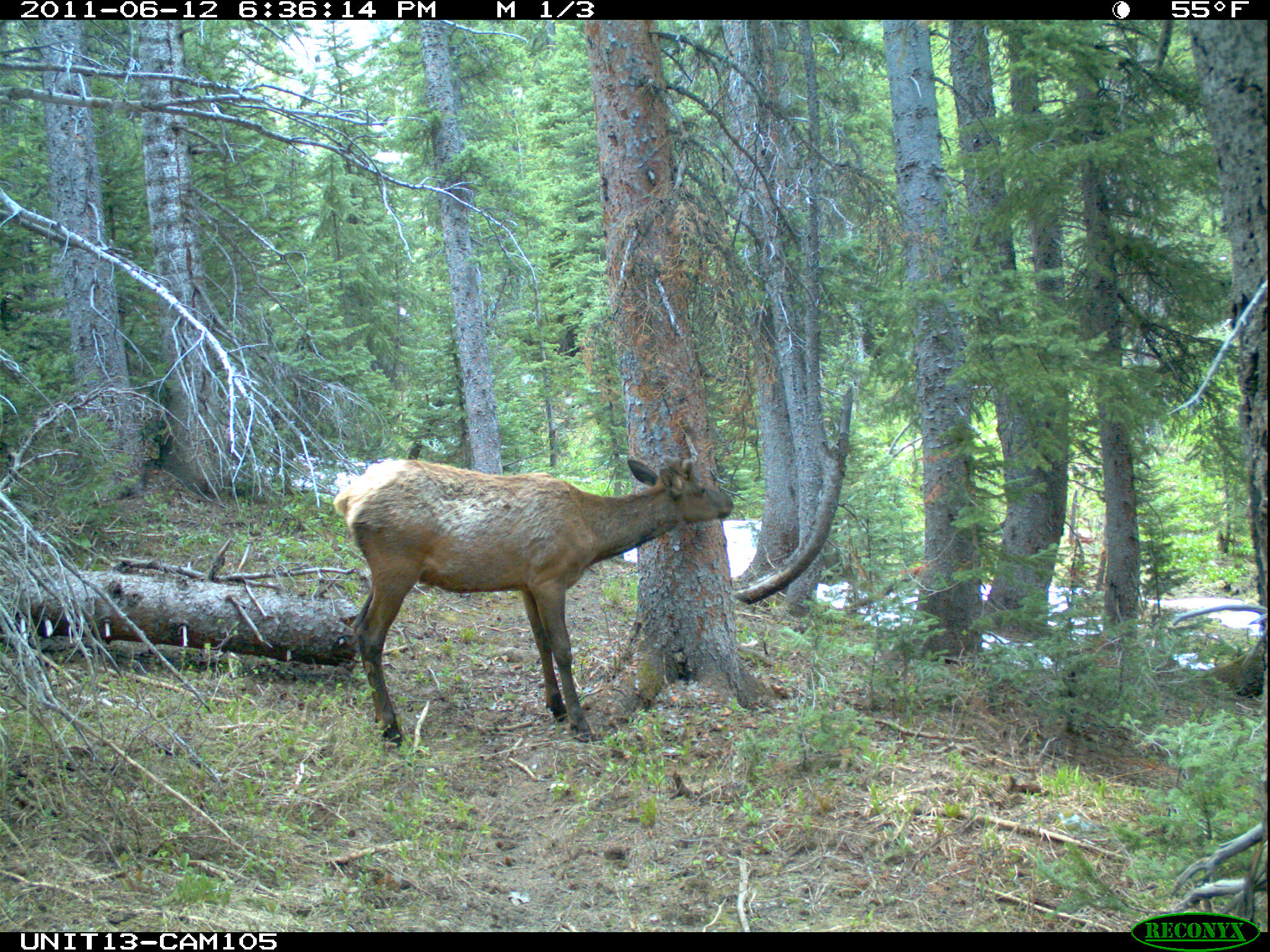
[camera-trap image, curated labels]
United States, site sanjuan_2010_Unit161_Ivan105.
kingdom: Animalia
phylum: Chordata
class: Mammalia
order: Artiodactyla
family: Cervidae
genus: Cervus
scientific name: Cervus elaphus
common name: red deer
Cervus elaphus (red deer).